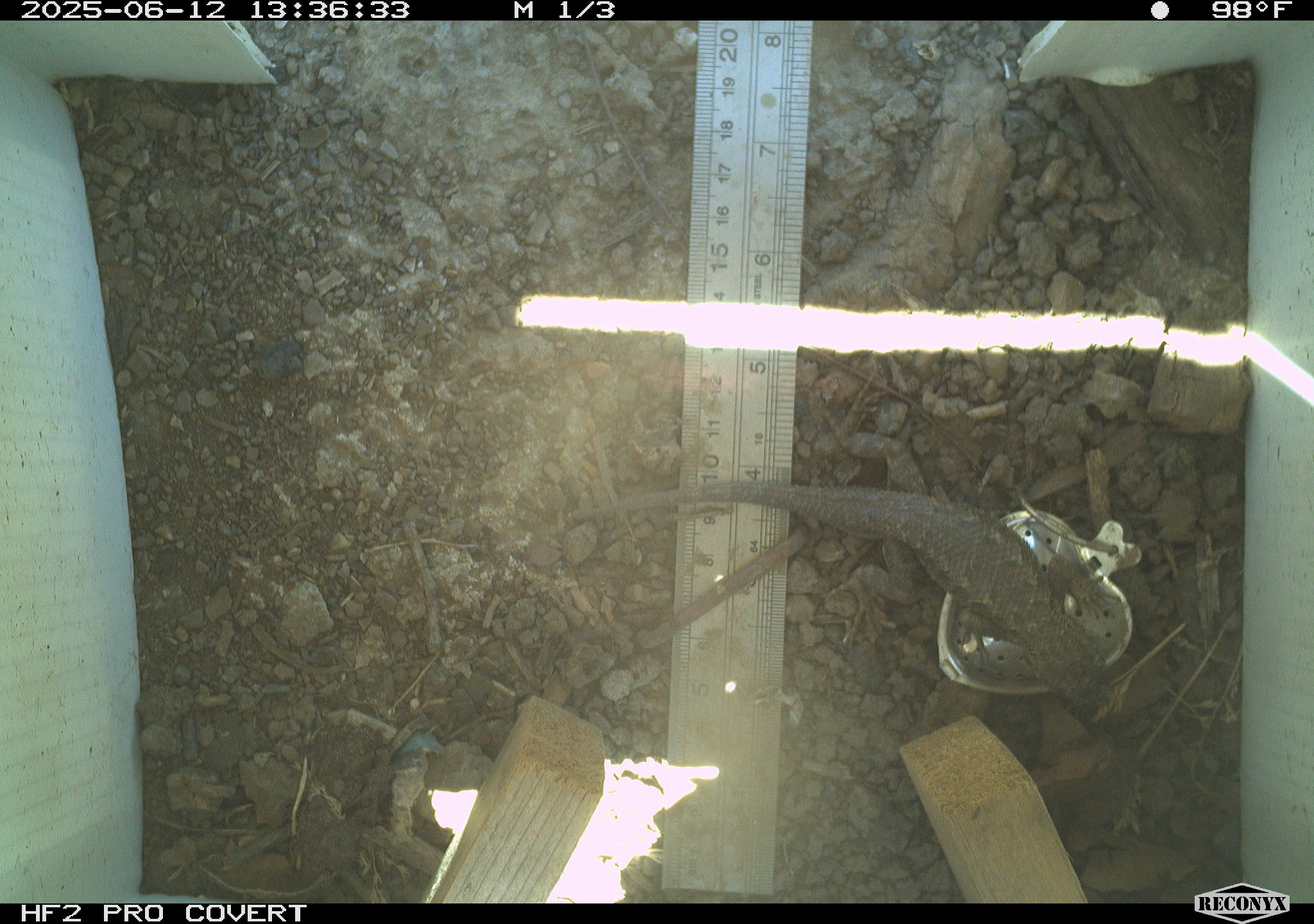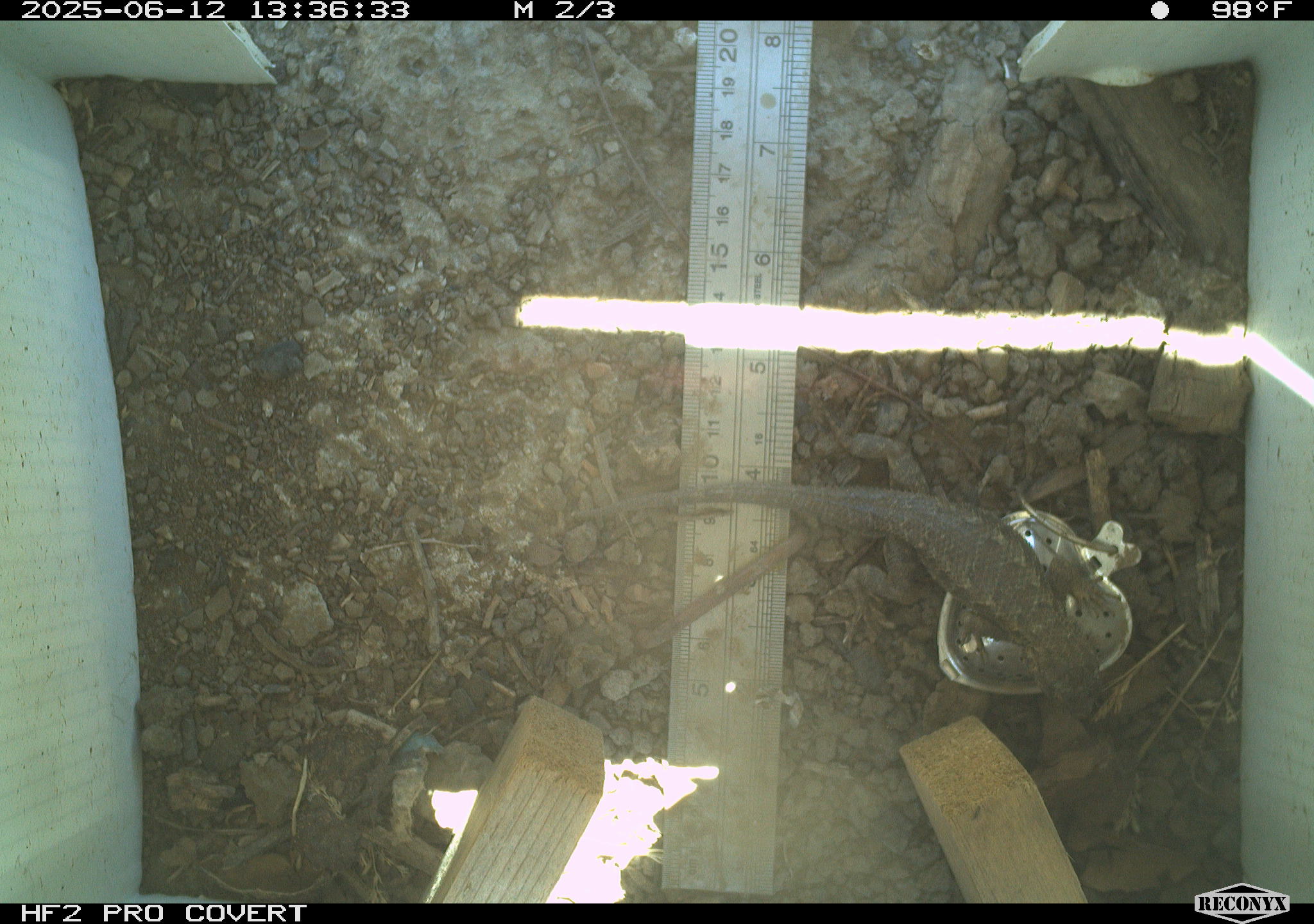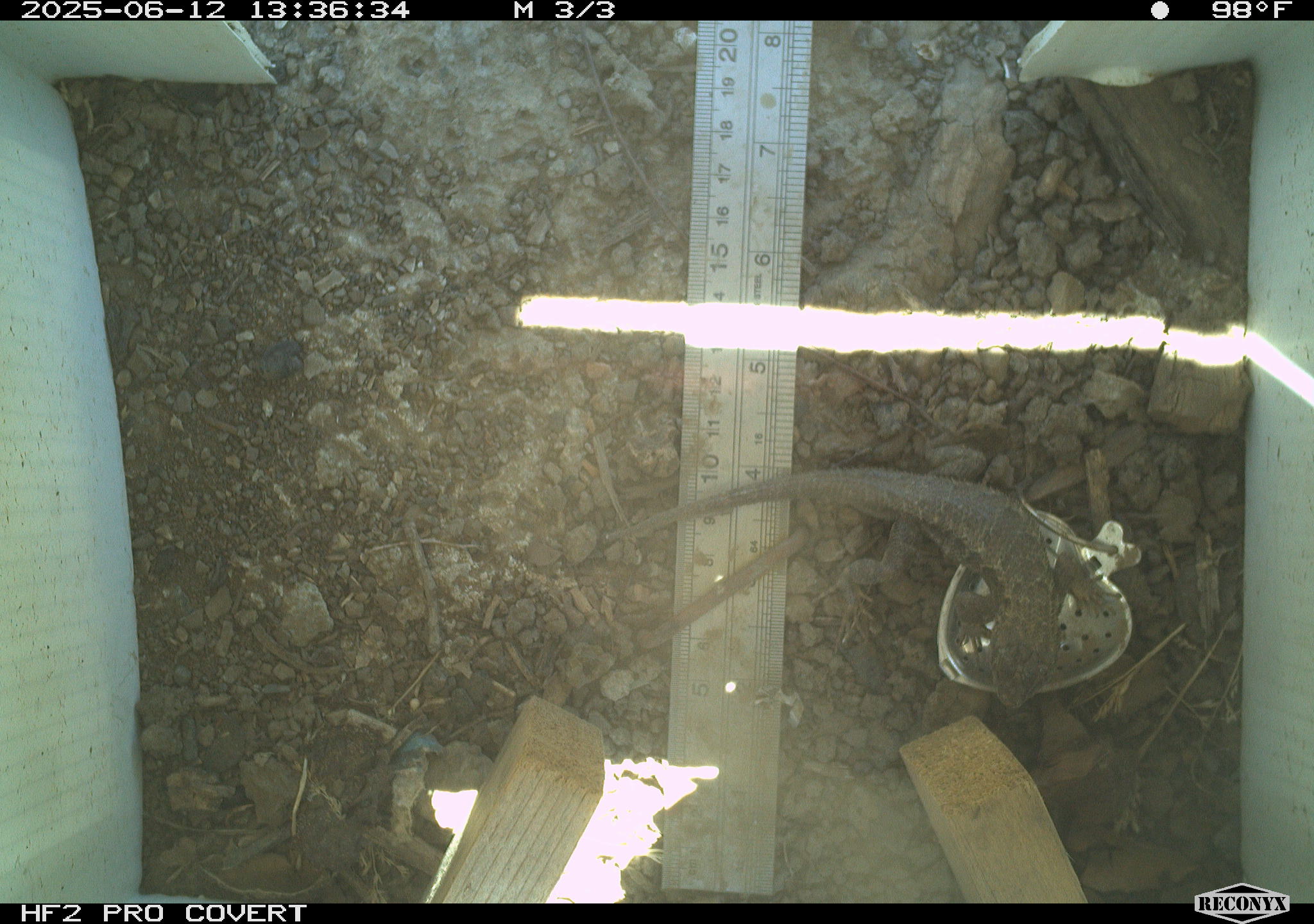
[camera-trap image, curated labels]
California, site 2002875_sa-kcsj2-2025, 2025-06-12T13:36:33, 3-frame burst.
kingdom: Animalia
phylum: Chordata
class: Reptilia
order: Squamata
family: Phrynosomatidae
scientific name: Phrynosomatidae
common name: north american spiny lizards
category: sceloporus/uta species